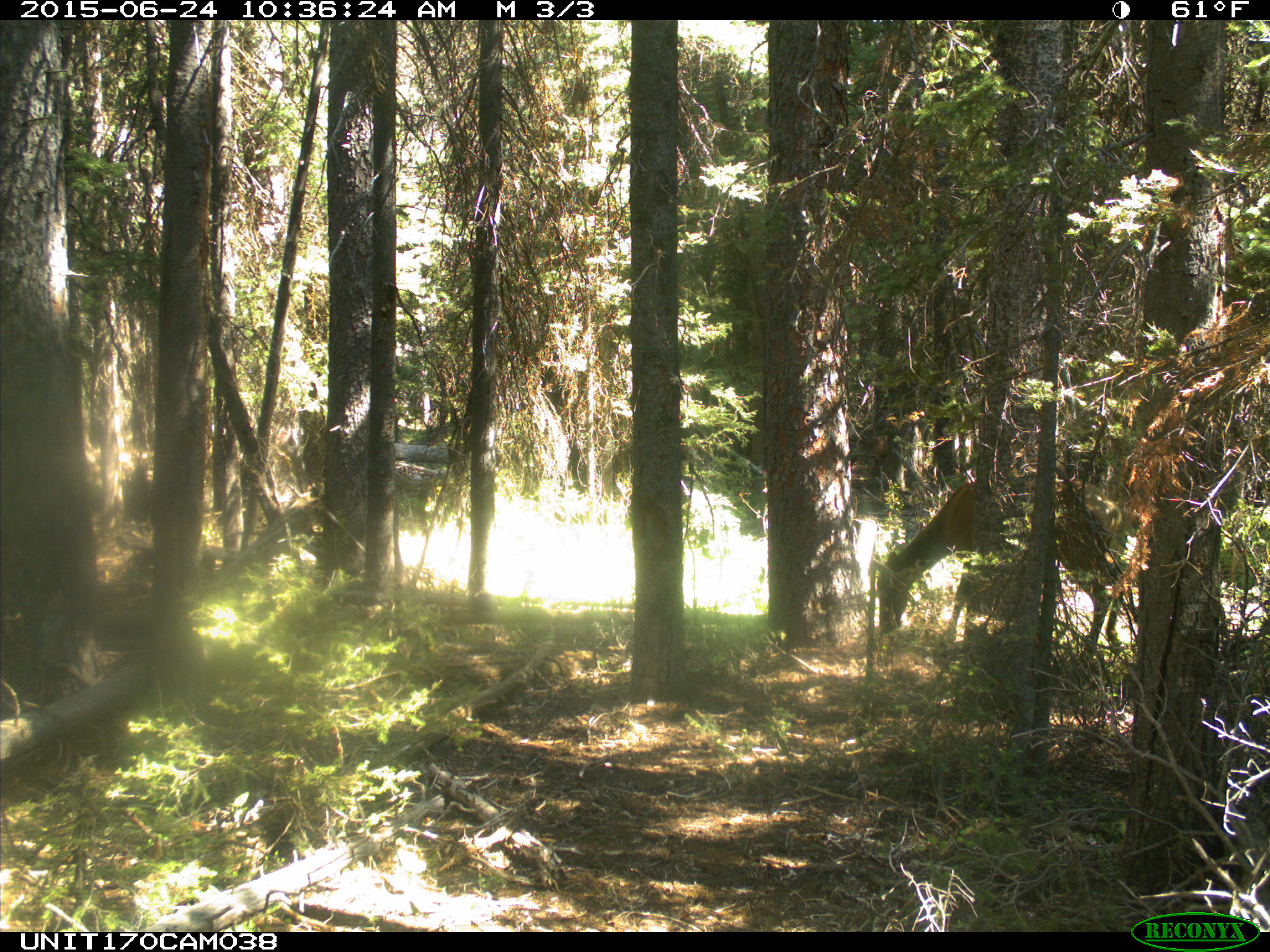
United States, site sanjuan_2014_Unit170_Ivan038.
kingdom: Animalia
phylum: Chordata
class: Mammalia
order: Artiodactyla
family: Cervidae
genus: Cervus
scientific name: Cervus elaphus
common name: red deer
Cervus elaphus (red deer).